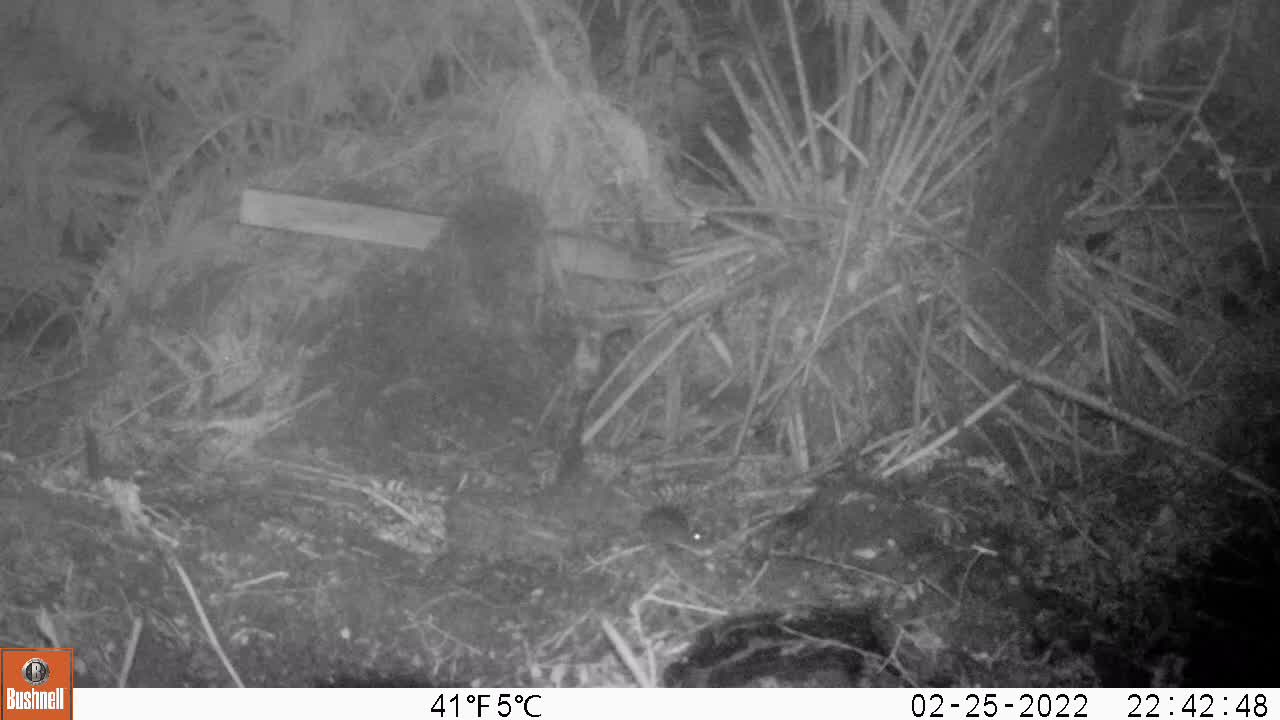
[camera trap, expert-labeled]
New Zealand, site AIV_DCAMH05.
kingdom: Animalia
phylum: Chordata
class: Mammalia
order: Rodentia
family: Muridae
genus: Mus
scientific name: Mus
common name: mouse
Mouse (Mus).